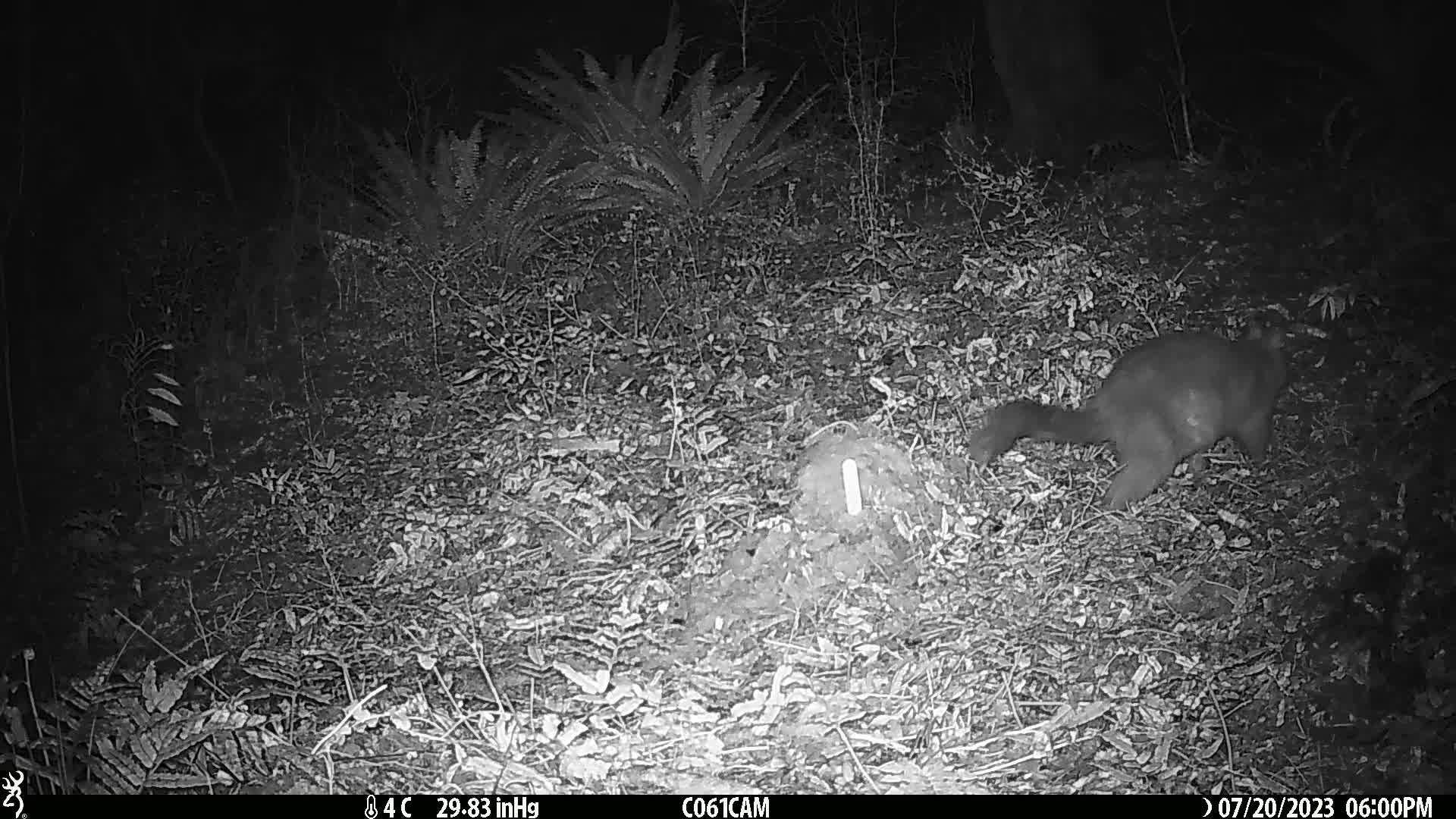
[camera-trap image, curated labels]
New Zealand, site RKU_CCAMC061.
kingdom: Animalia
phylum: Chordata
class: Mammalia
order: Diprotodontia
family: Phalangeridae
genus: Trichosurus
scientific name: Trichosurus vulpecula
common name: common brushtail possum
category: possum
Possum (common brushtail possum) (Trichosurus vulpecula).